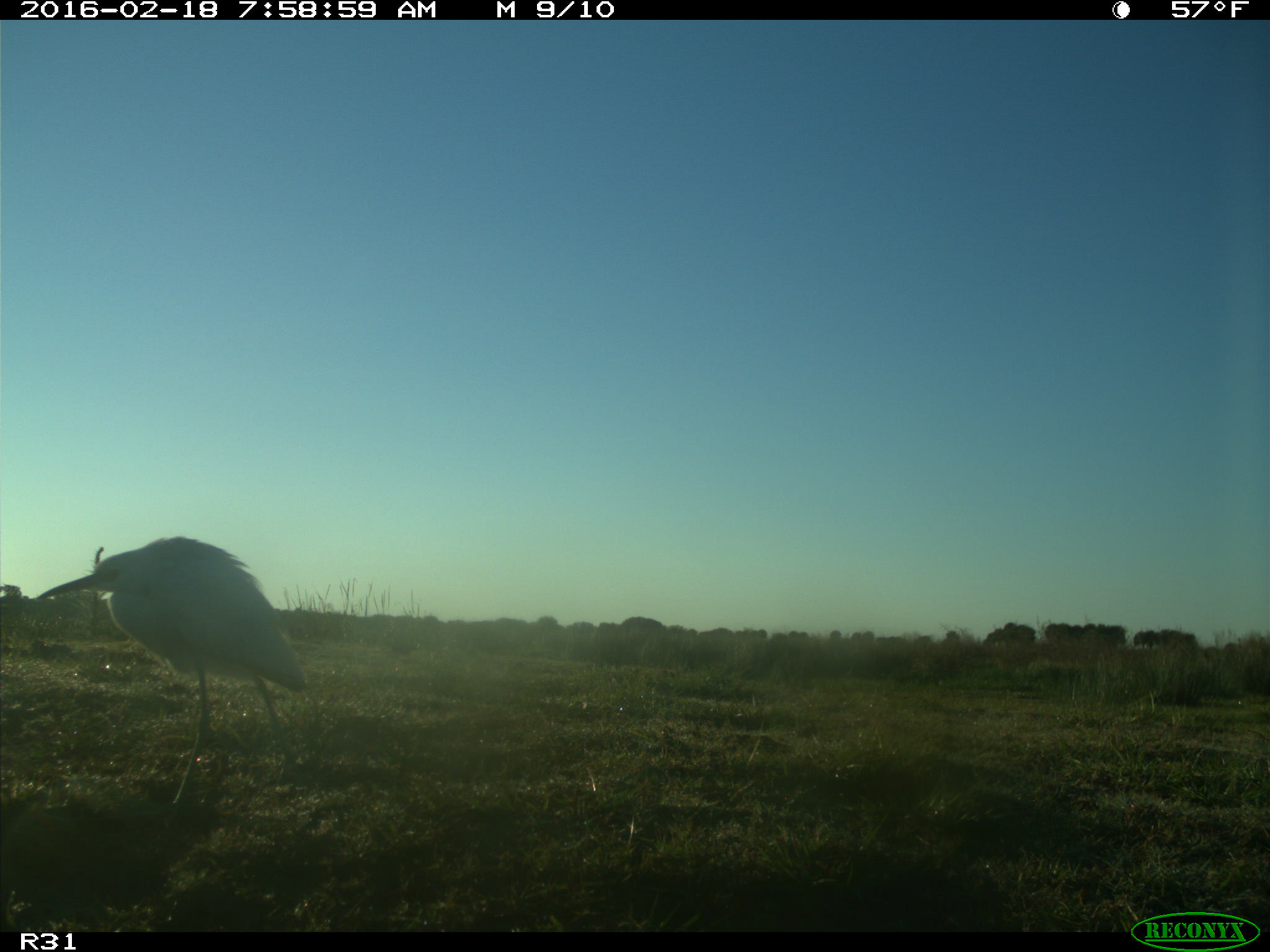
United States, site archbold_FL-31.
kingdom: Animalia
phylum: Chordata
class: Aves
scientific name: Aves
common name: birds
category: unidentified bird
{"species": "unidentified bird (birds) (Aves)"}